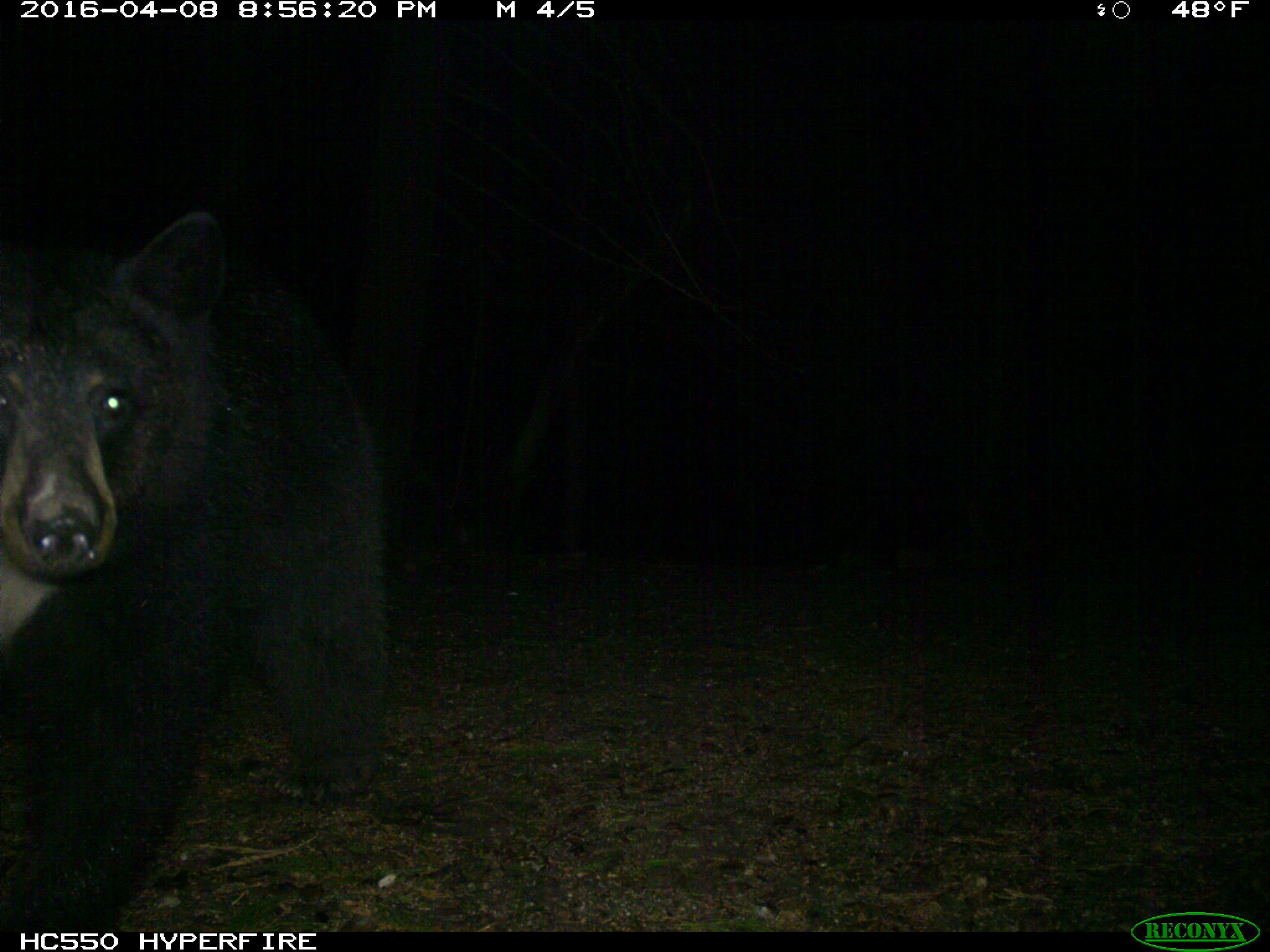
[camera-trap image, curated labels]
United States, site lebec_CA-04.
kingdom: Animalia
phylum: Chordata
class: Mammalia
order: Artiodactyla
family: Suidae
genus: Sus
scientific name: Sus scrofa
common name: wild boar